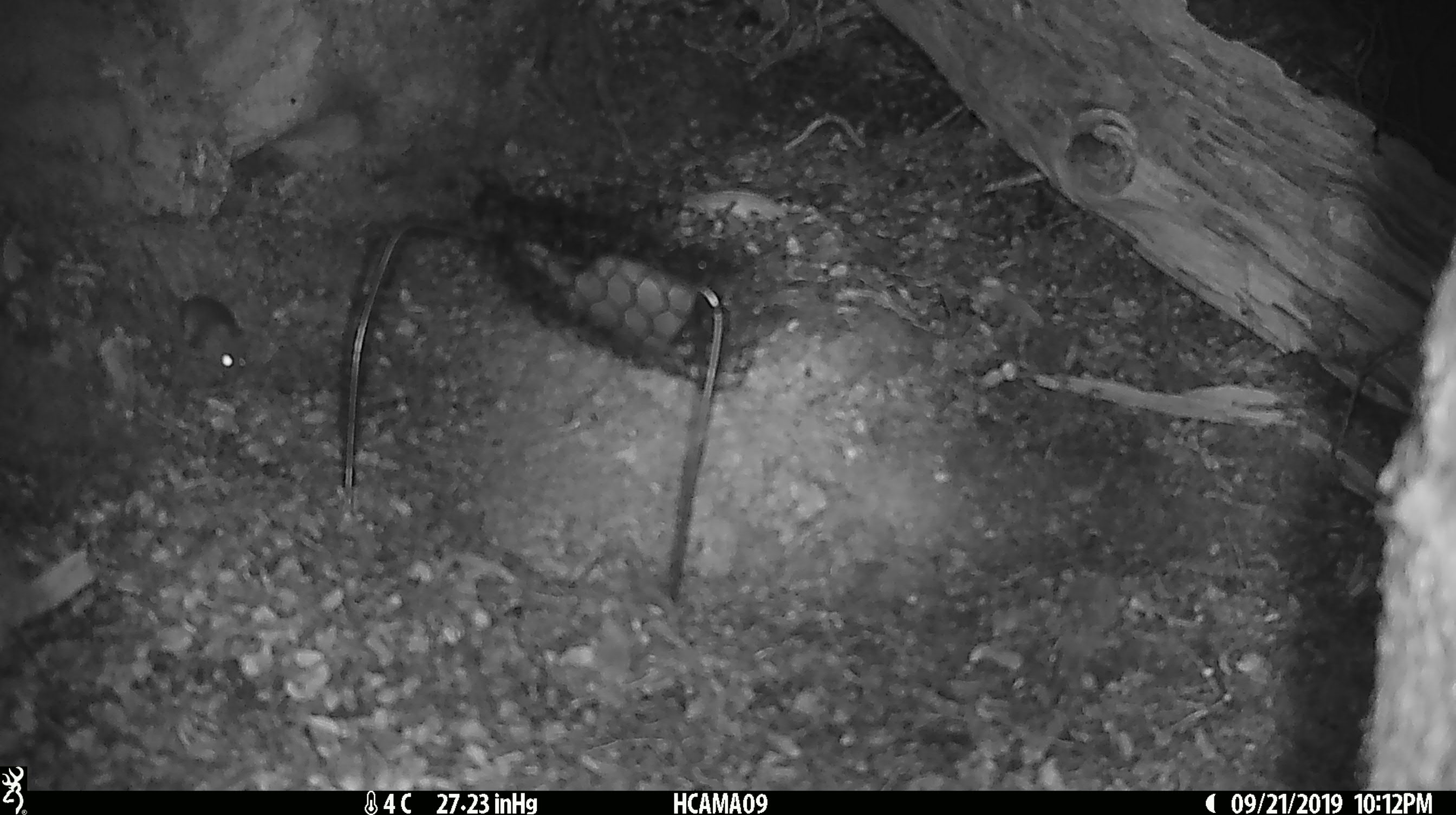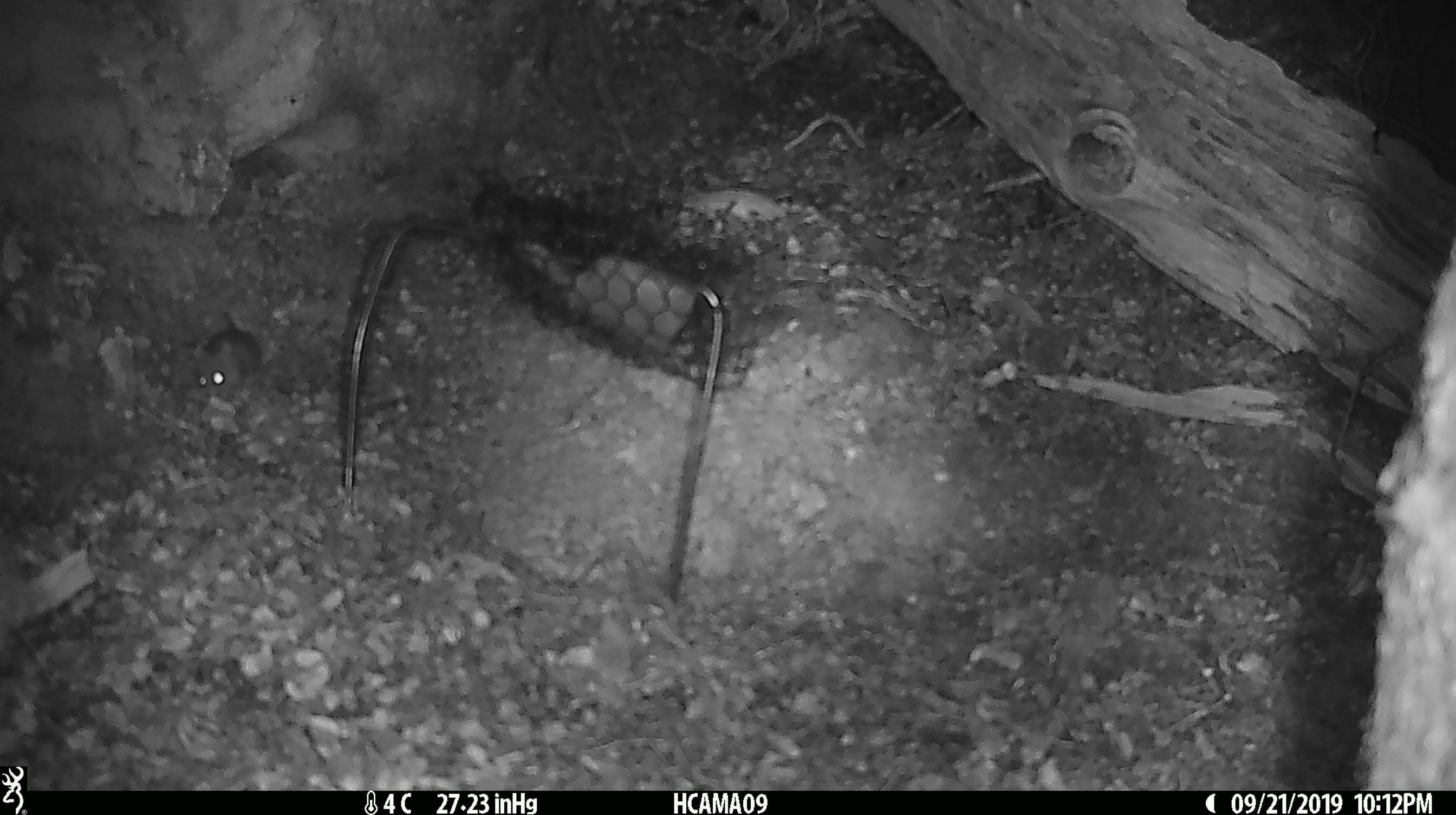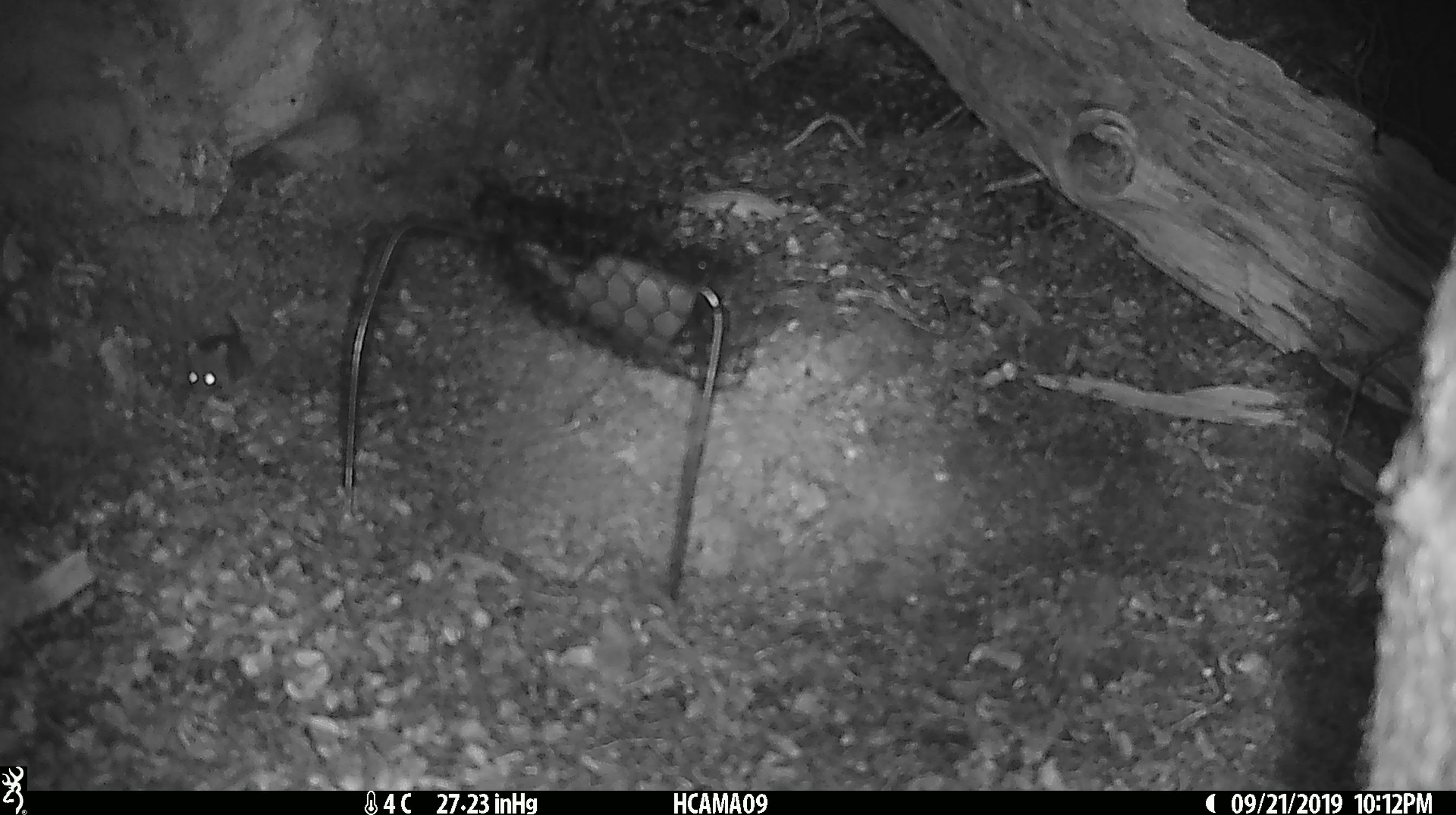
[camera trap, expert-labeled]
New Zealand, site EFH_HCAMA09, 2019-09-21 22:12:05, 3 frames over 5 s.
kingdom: Animalia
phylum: Chordata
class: Mammalia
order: Rodentia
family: Muridae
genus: Mus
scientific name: Mus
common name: mouse